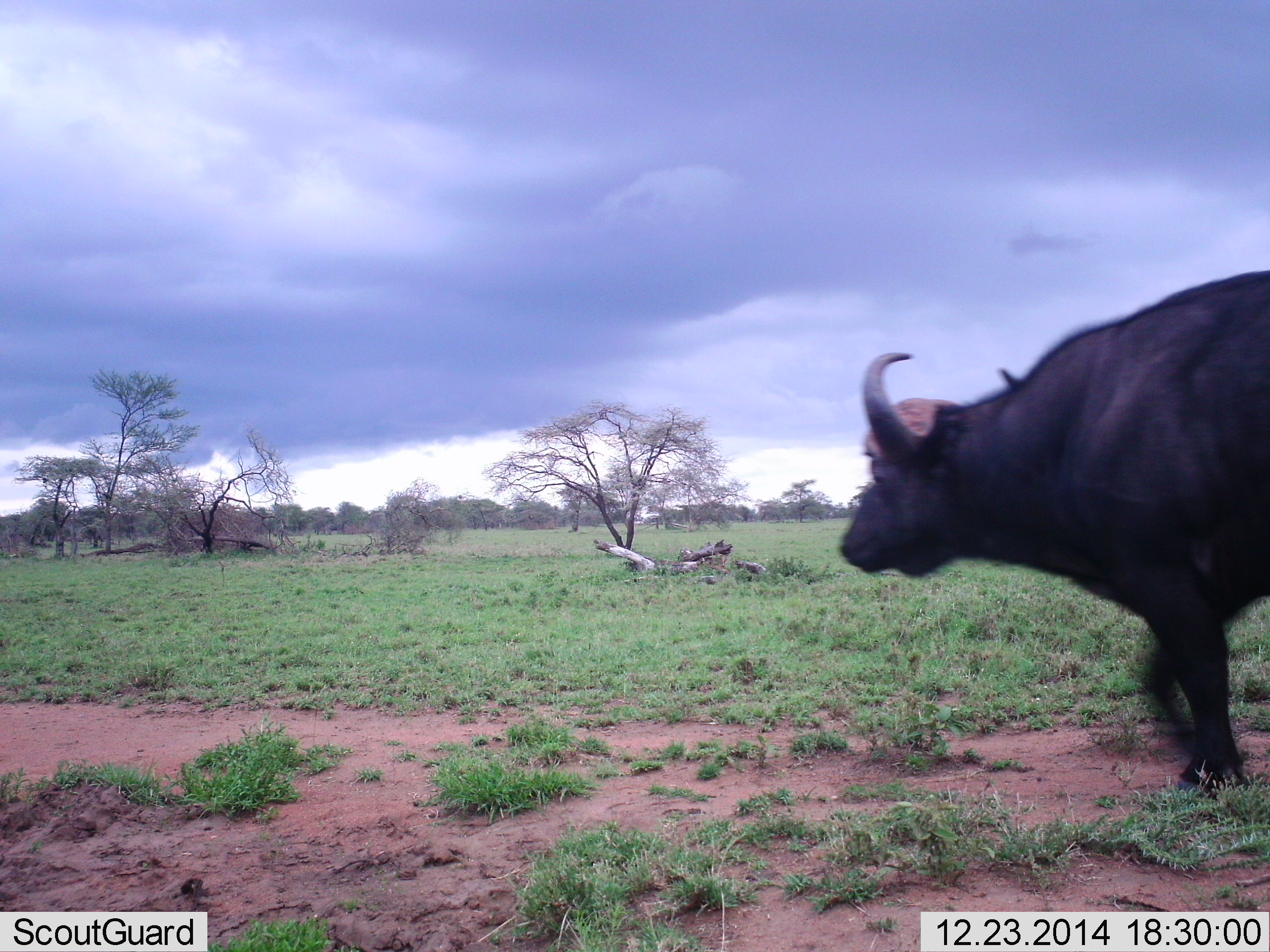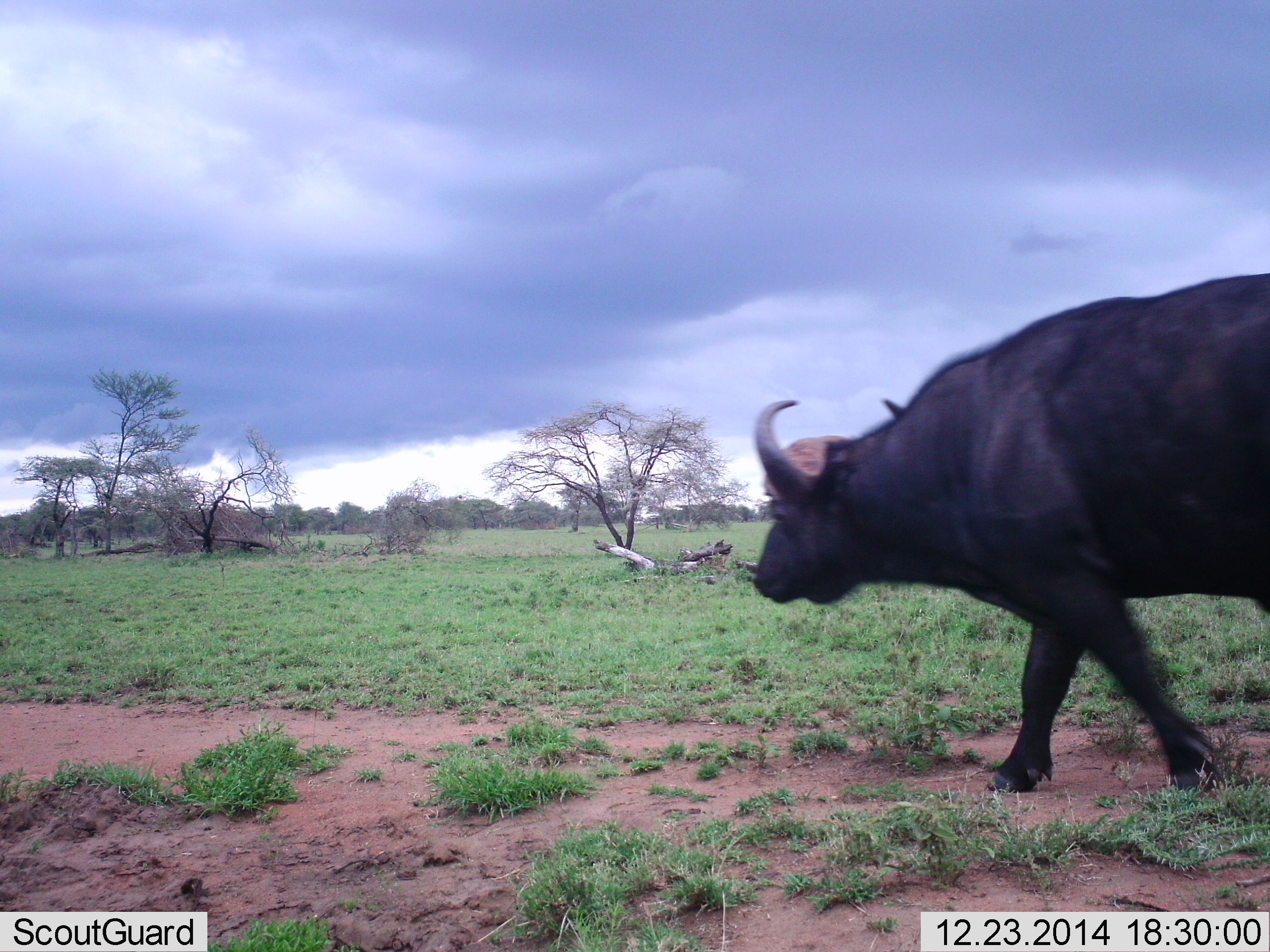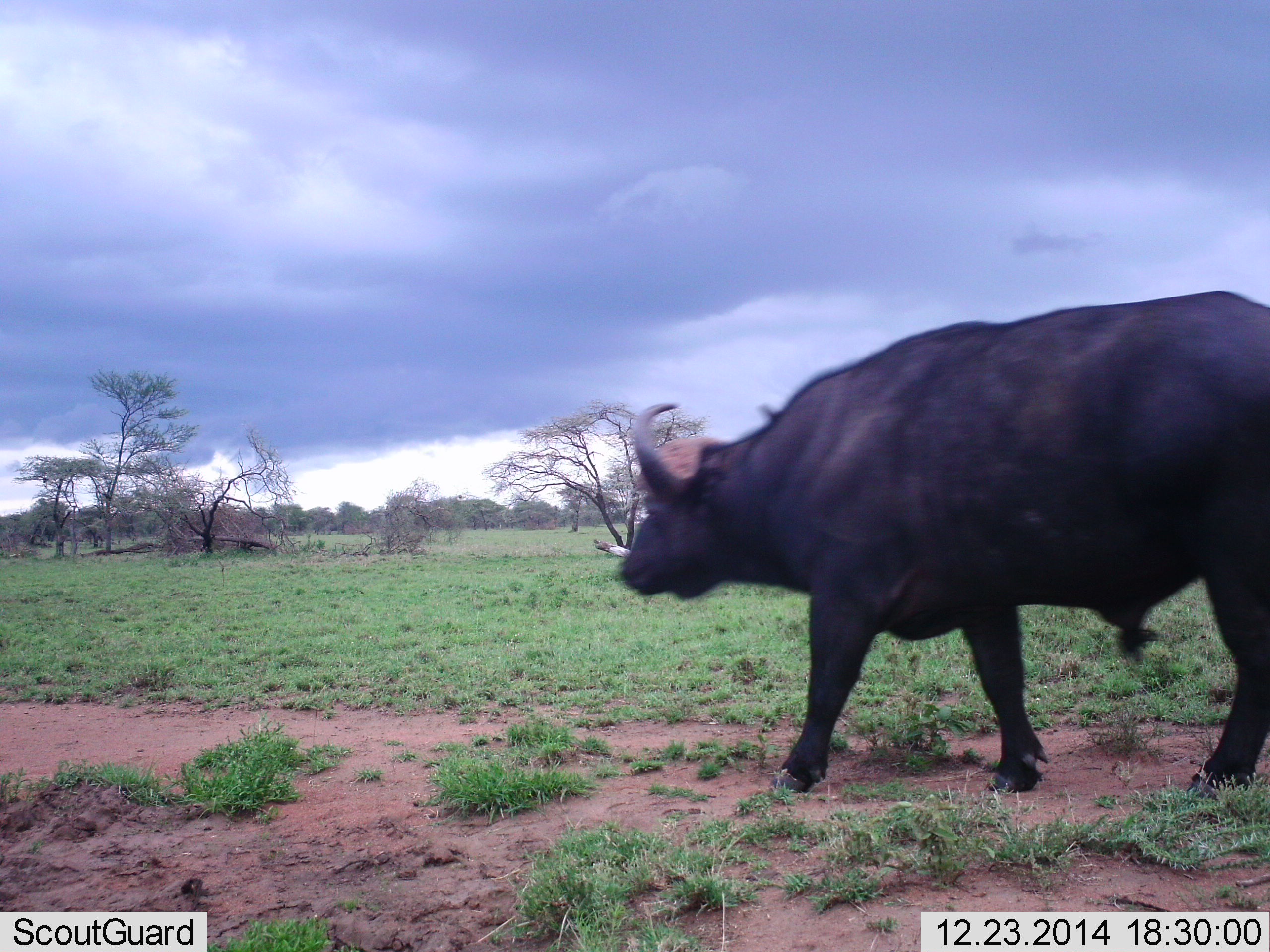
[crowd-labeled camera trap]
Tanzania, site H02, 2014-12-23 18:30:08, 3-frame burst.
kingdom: Animalia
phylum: Chordata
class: Mammalia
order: Artiodactyla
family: Bovidae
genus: Syncerus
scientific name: Syncerus caffer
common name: cape buffalo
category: buffalo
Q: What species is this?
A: Buffalo (cape buffalo) (Syncerus caffer).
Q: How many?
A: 1.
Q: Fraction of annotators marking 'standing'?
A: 0%.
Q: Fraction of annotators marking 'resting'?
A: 0%.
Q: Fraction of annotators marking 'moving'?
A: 100%.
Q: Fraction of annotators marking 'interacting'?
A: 0%.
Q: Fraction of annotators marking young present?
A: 0%.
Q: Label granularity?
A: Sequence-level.